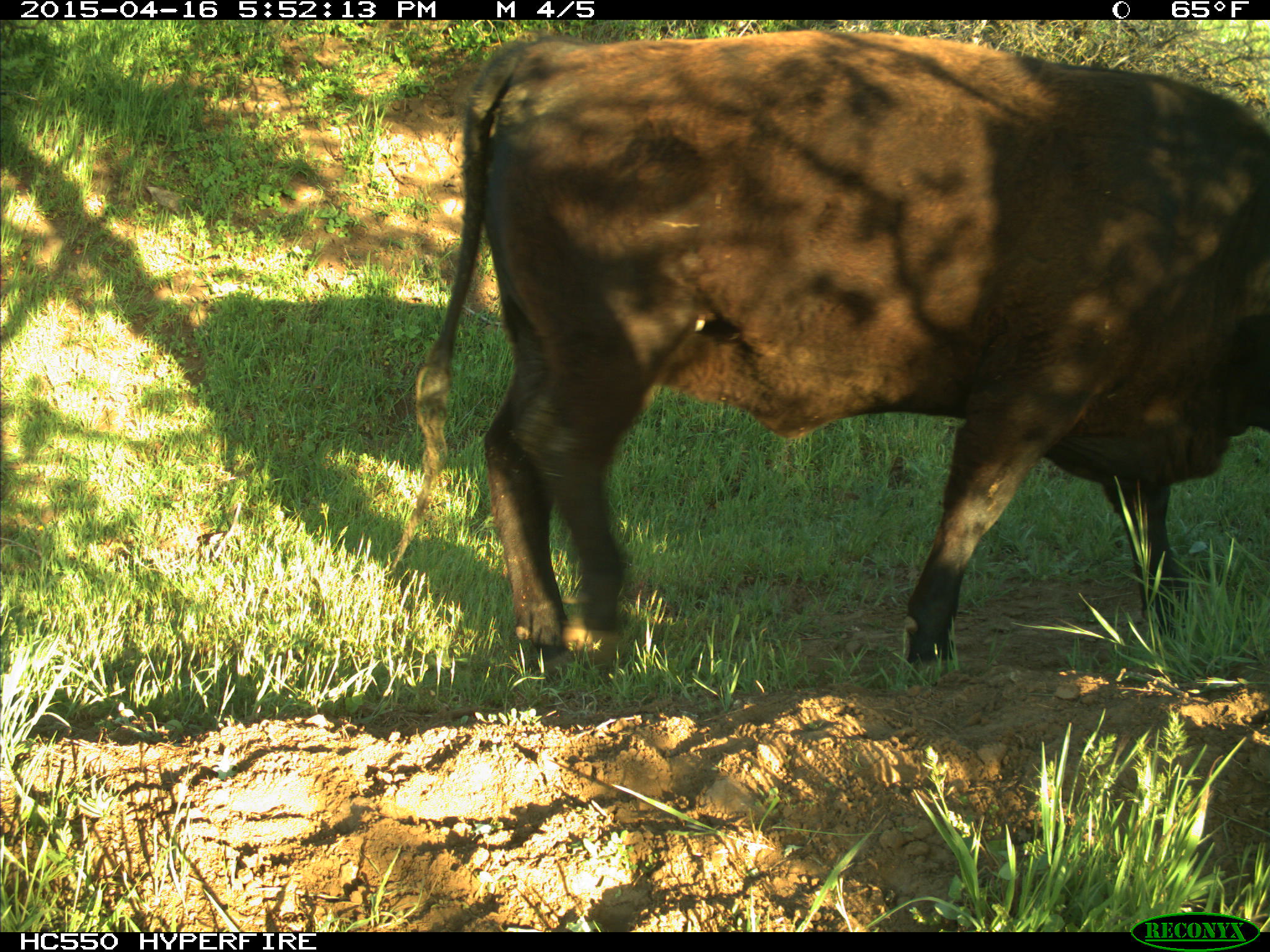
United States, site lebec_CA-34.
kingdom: Animalia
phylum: Chordata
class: Mammalia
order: Artiodactyla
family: Bovidae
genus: Bos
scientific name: Bos taurus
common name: domestic cow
Bos taurus (domestic cow).